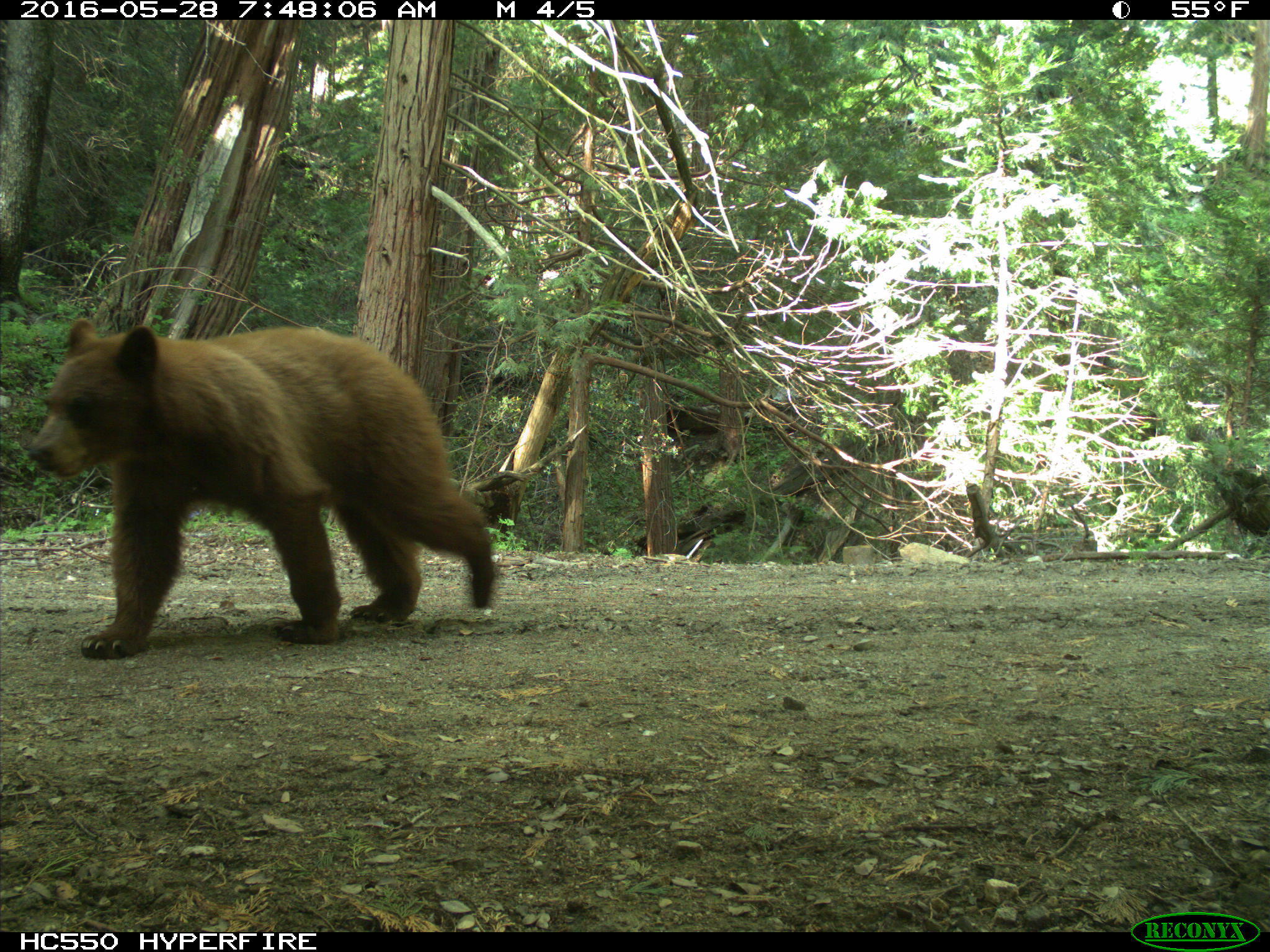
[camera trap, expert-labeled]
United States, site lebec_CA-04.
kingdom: Animalia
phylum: Chordata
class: Mammalia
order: Carnivora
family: Ursidae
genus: Ursus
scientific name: Ursus americanus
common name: american black bear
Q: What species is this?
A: Ursus americanus (american black bear).